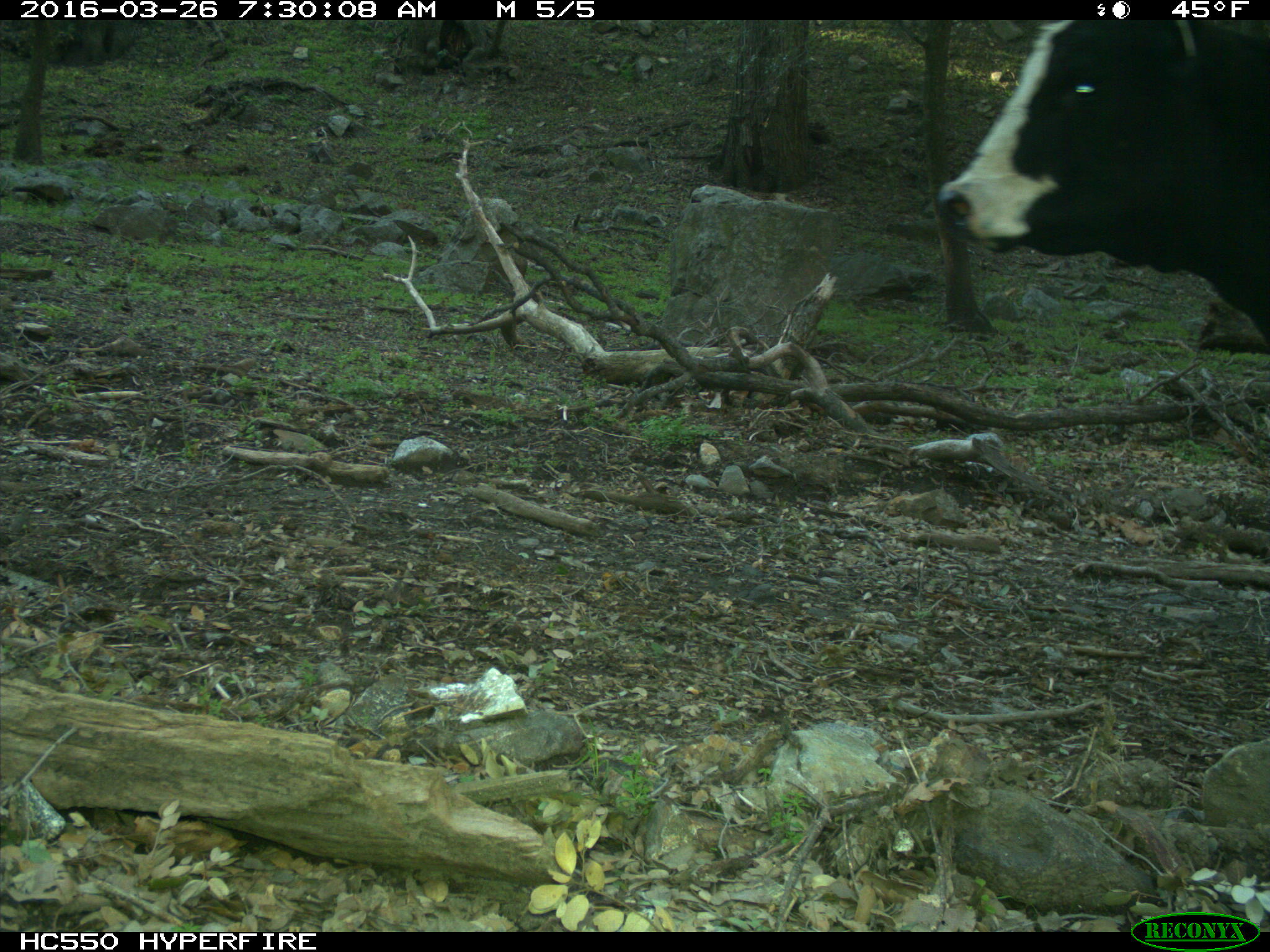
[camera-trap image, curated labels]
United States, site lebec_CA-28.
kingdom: Animalia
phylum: Chordata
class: Mammalia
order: Artiodactyla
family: Bovidae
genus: Bos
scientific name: Bos taurus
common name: domestic cow